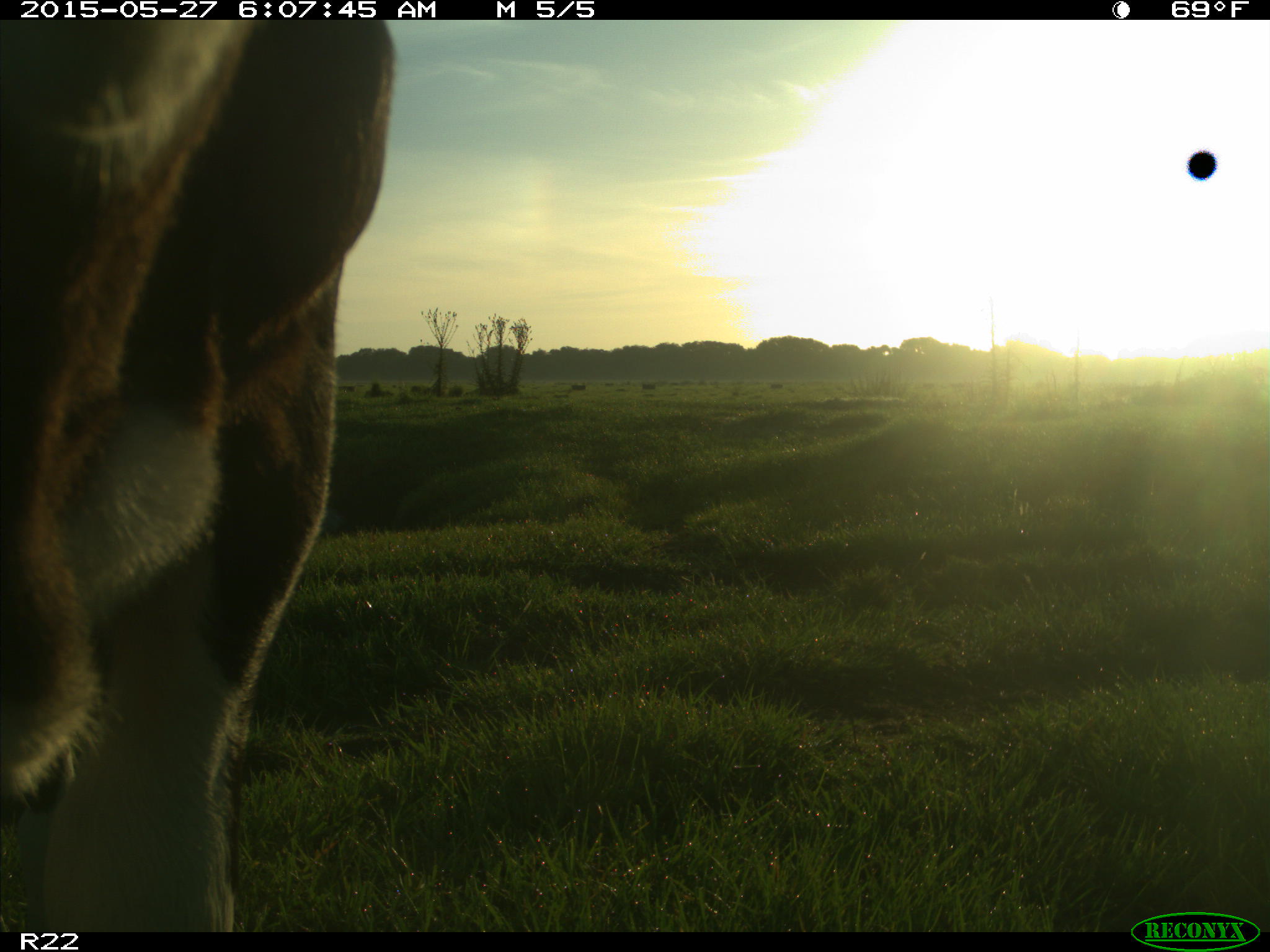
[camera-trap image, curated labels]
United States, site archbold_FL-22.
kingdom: Animalia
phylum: Chordata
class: Mammalia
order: Artiodactyla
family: Bovidae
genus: Bos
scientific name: Bos taurus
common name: domestic cow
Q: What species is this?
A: Bos taurus (domestic cow).